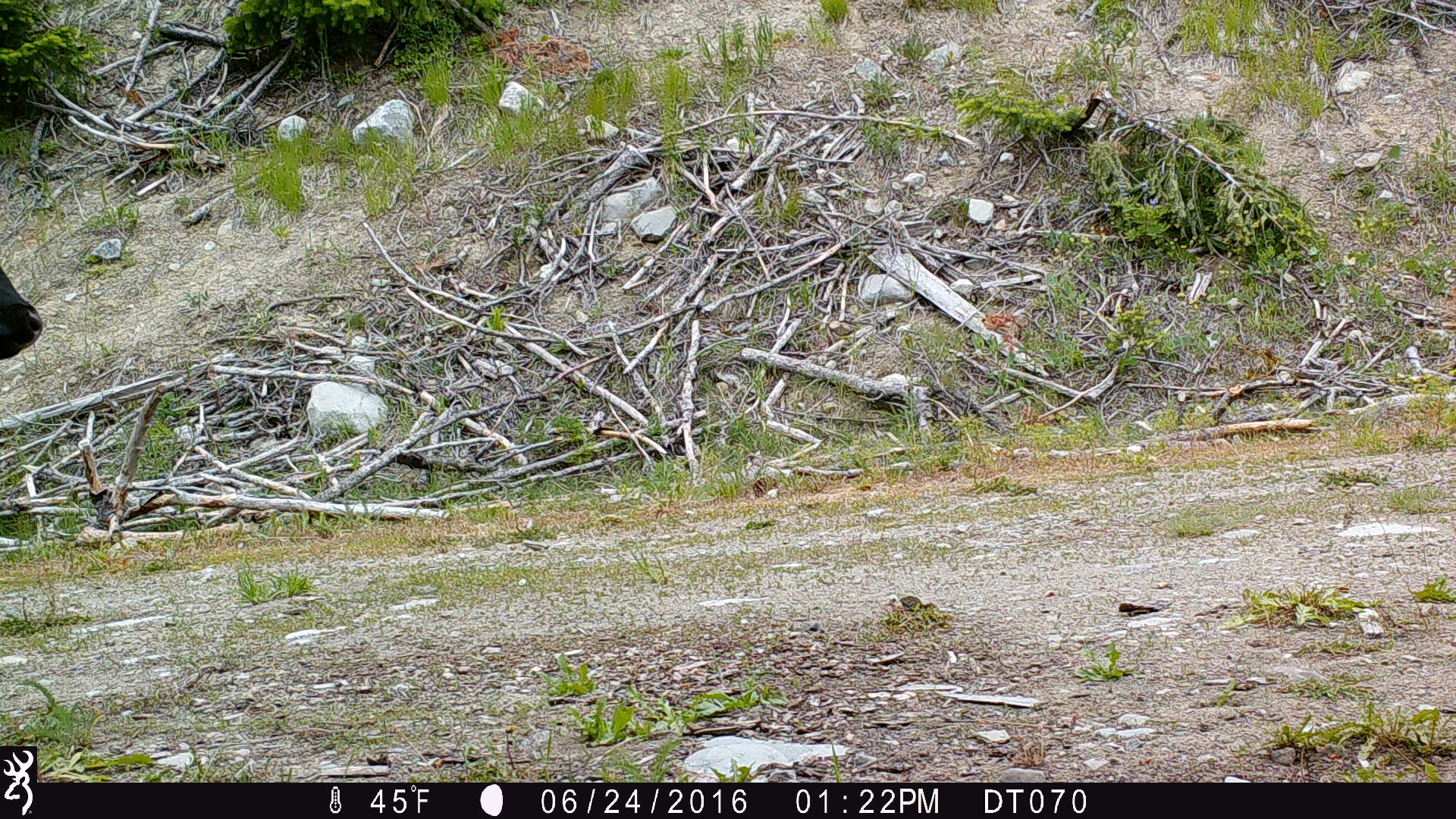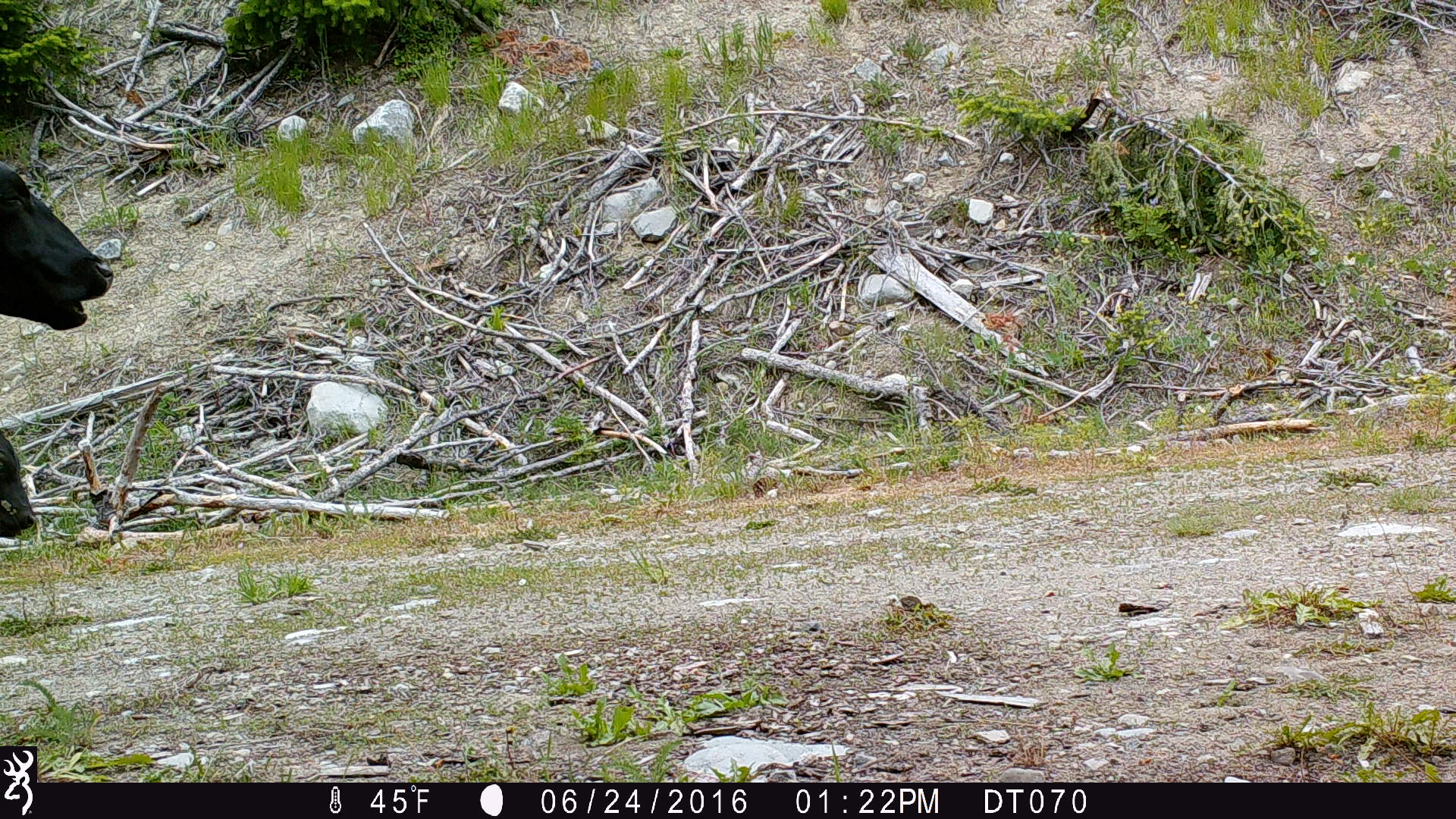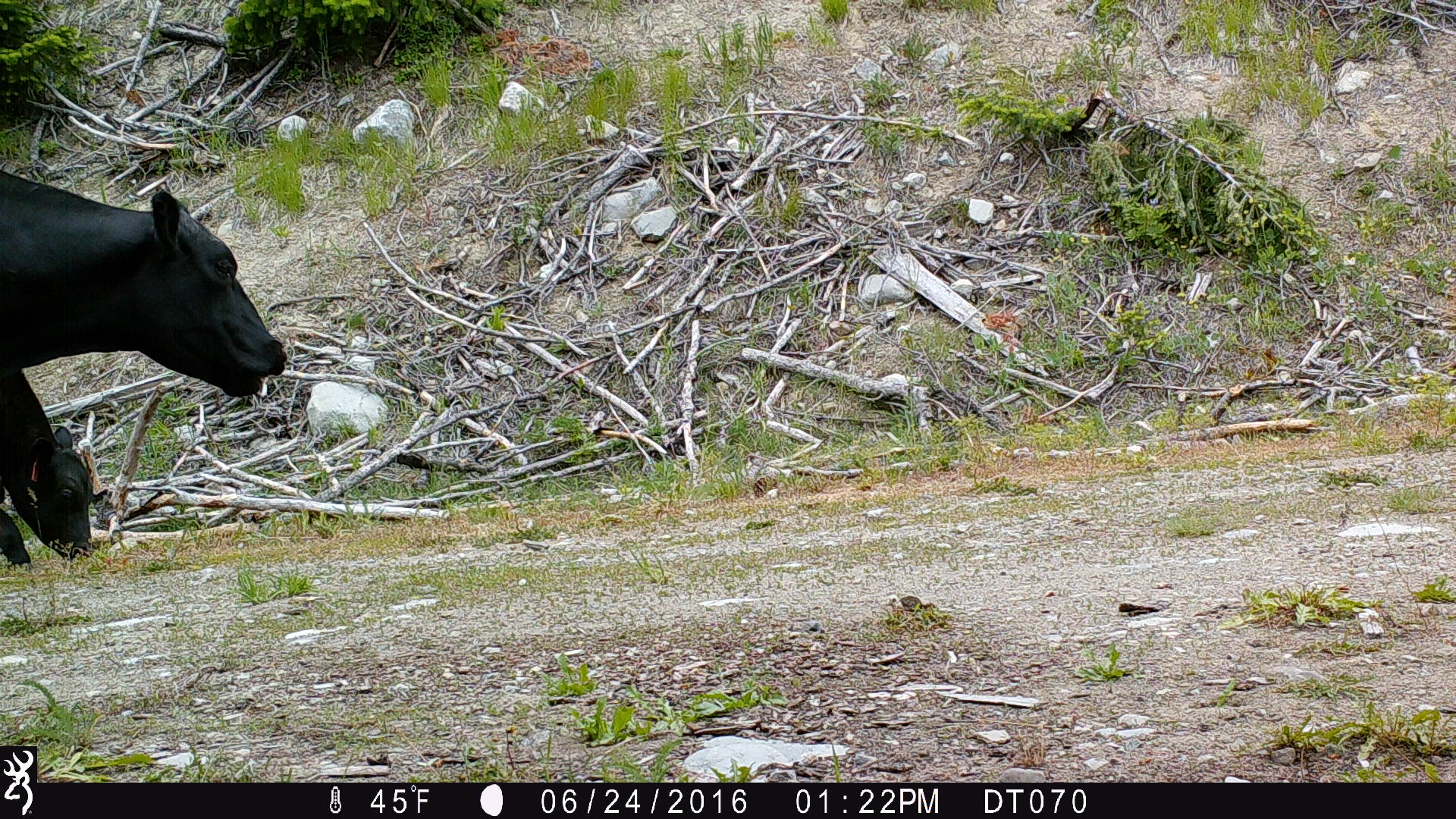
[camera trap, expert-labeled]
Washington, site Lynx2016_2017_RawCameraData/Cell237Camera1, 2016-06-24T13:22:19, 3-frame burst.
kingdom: Animalia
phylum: Chordata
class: Mammalia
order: Artiodactyla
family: Bovidae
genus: Bos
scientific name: Bos taurus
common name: domestic cattle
Domestic cattle (Bos taurus). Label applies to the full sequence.